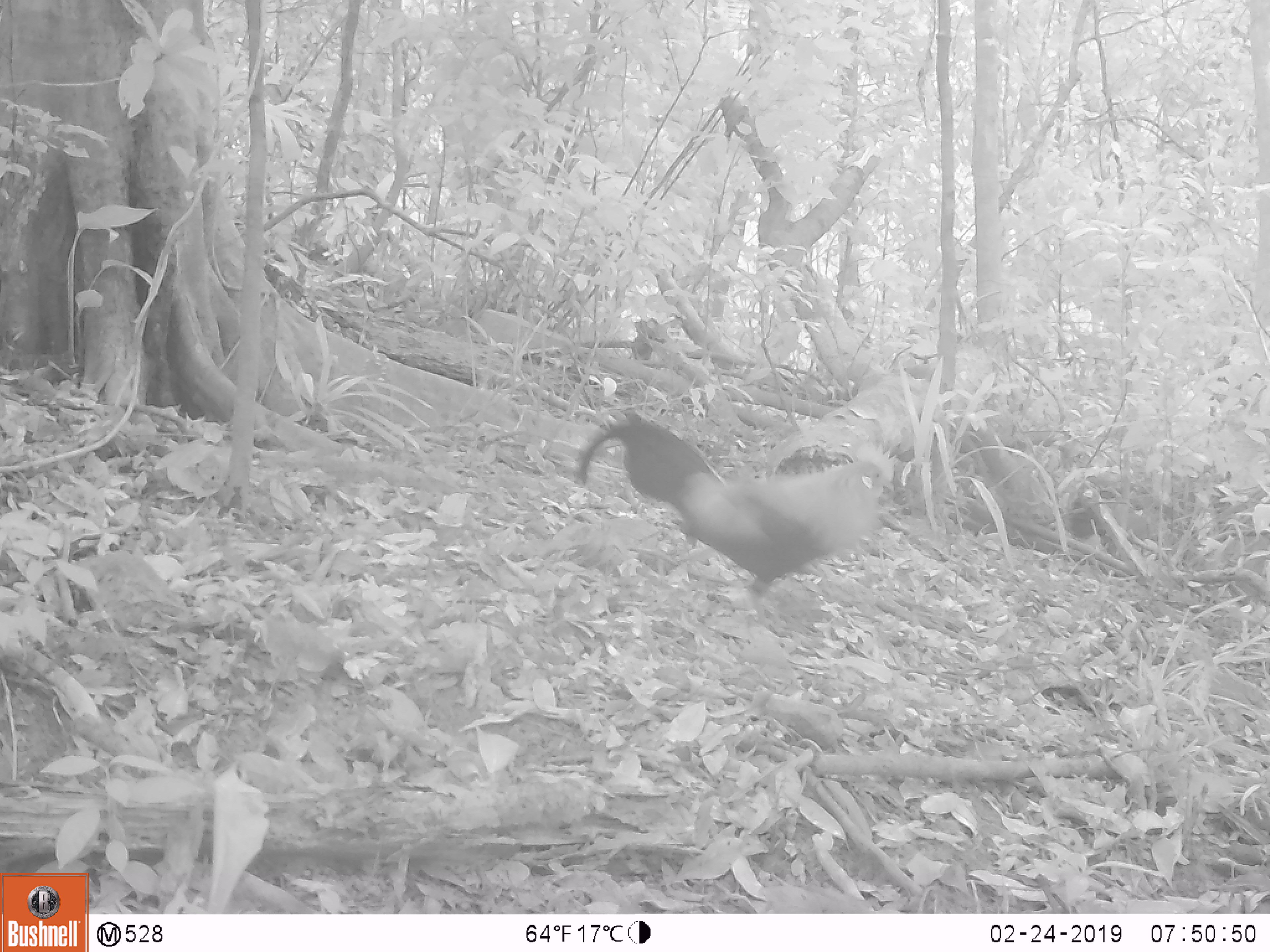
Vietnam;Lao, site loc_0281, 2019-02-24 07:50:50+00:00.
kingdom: Animalia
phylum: Chordata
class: Aves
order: Galliformes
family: Phasianidae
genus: Gallus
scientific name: Gallus gallus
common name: red junglefowl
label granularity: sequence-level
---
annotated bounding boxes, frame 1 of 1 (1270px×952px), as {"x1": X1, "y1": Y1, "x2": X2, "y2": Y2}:
red junglefowl: {"x1": 573, "y1": 412, "x2": 896, "y2": 627}